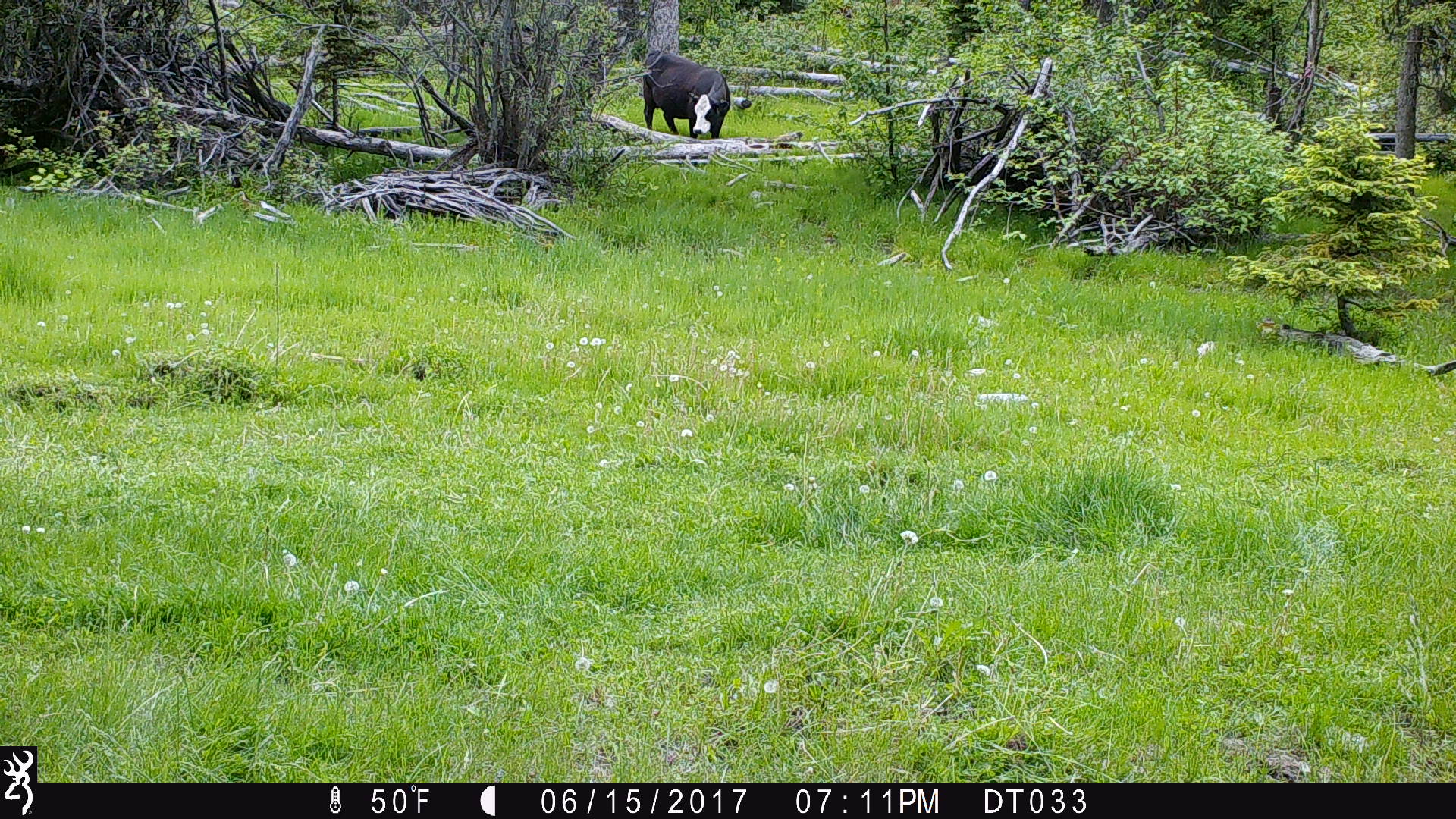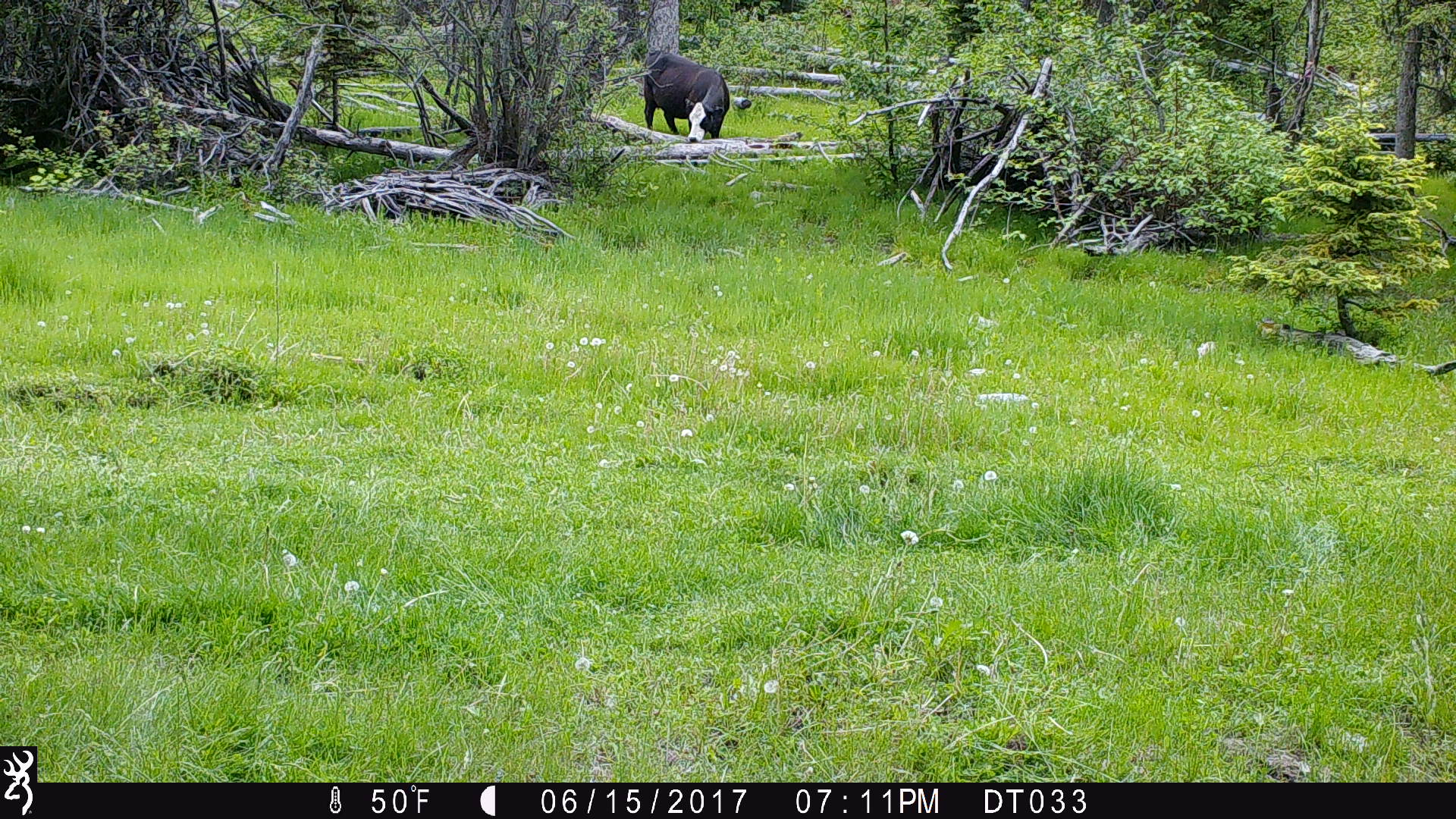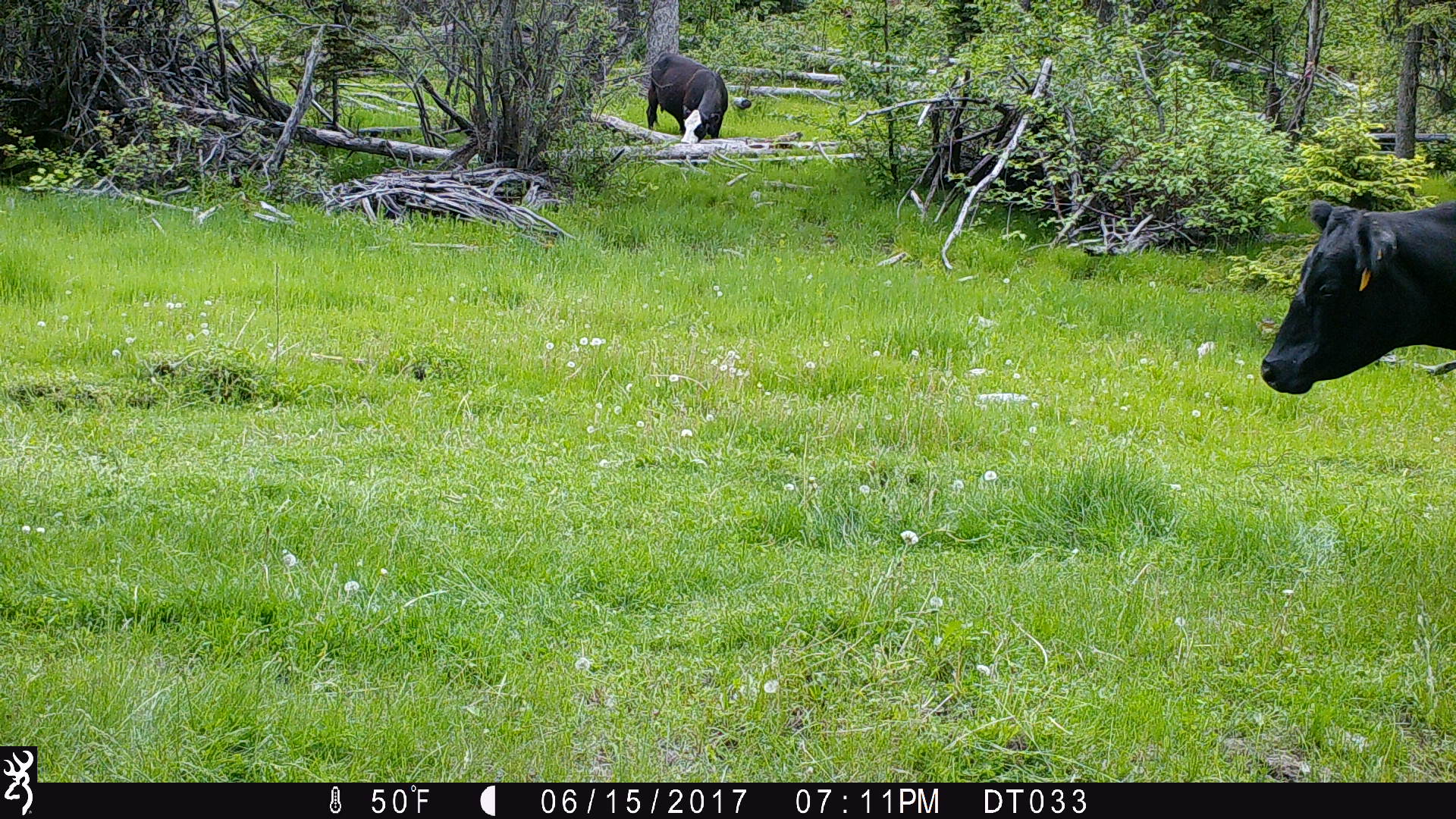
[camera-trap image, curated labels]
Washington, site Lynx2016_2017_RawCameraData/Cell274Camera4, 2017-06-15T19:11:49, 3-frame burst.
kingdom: Animalia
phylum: Chordata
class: Mammalia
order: Artiodactyla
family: Bovidae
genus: Bos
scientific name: Bos taurus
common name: domestic cattle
Domestic cattle (Bos taurus). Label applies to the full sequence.